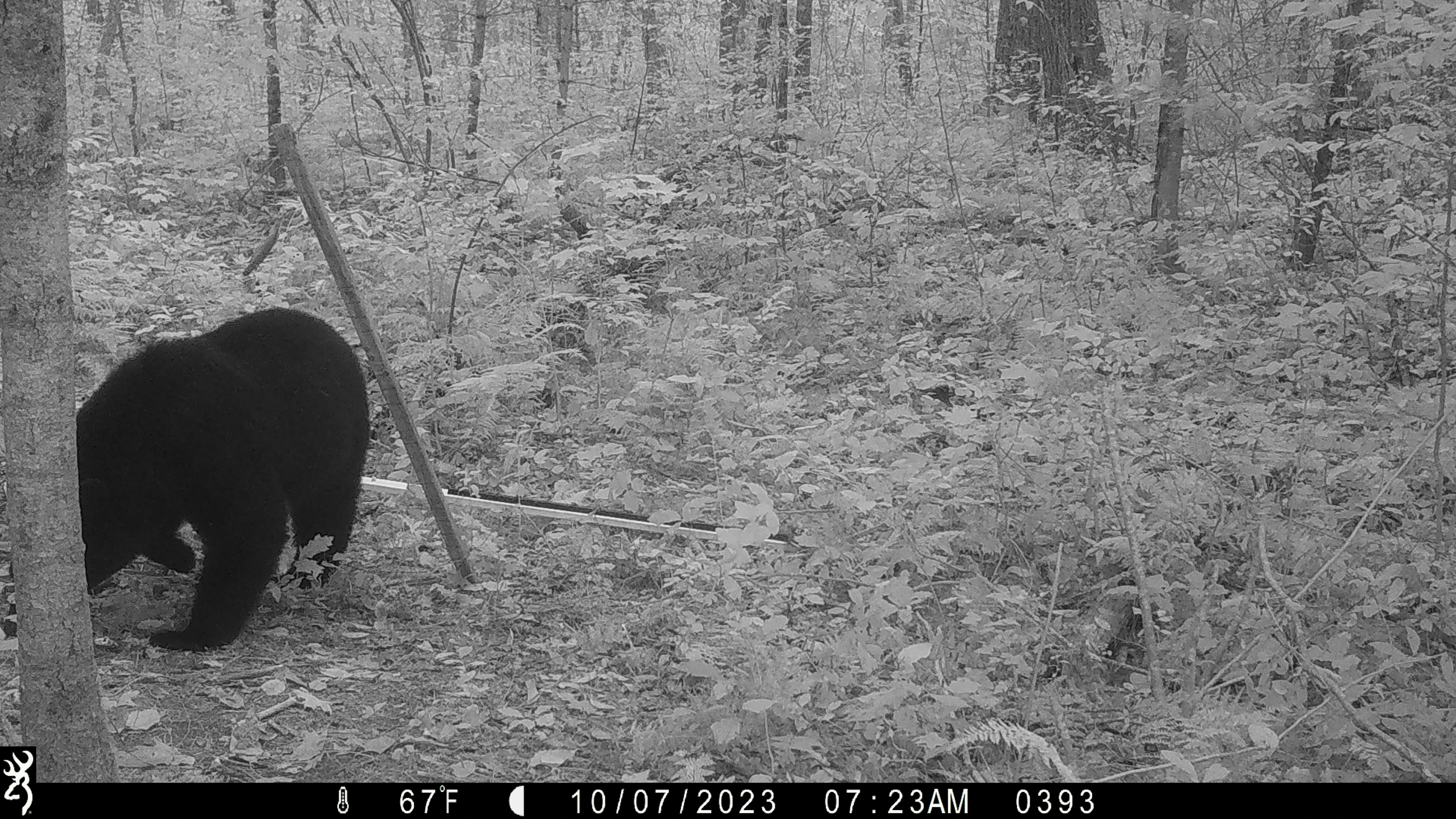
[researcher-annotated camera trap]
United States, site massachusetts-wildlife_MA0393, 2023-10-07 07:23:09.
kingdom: Animalia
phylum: Chordata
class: Mammalia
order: Carnivora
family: Ursidae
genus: Ursus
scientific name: Ursus americanus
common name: black bear